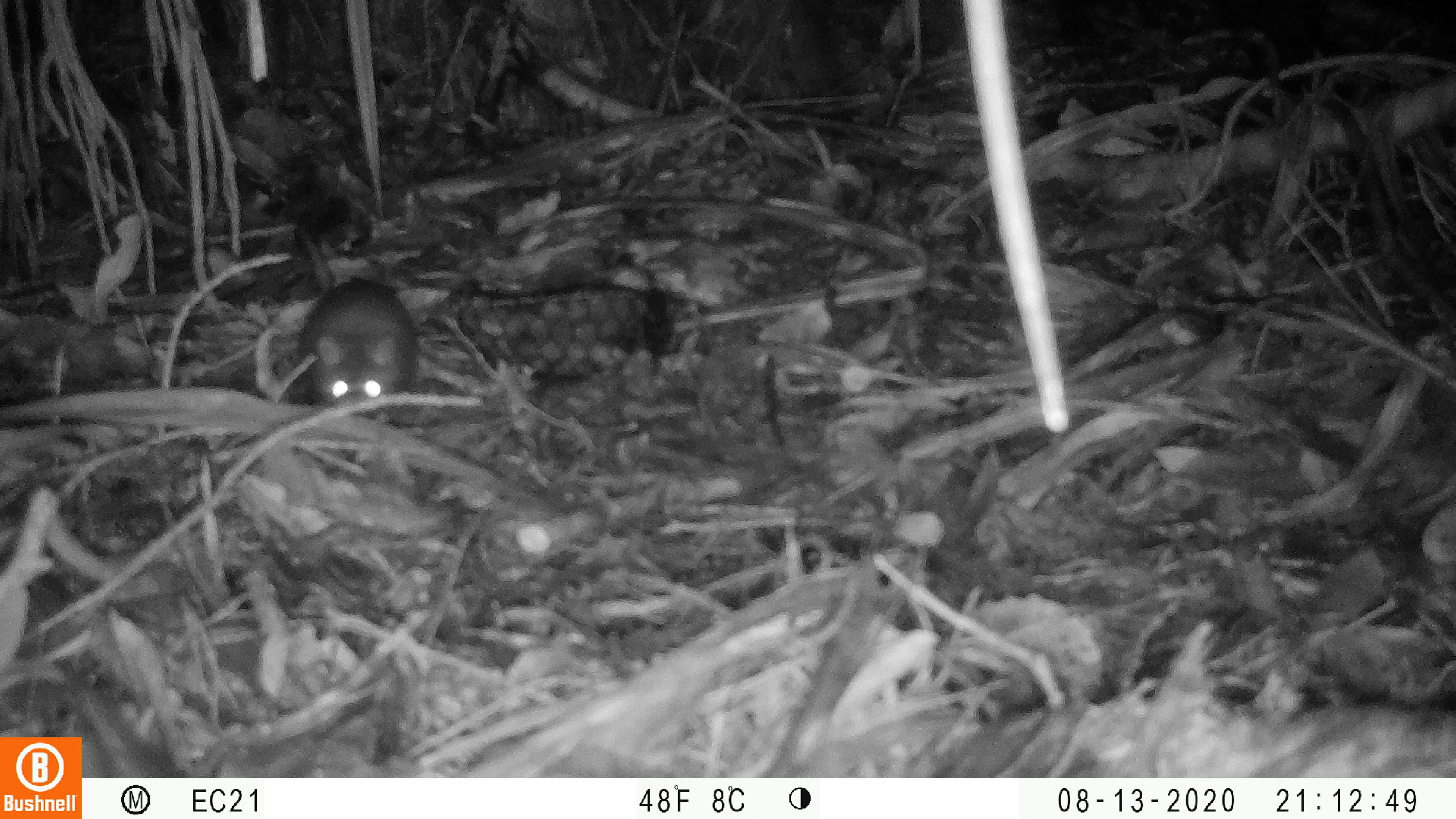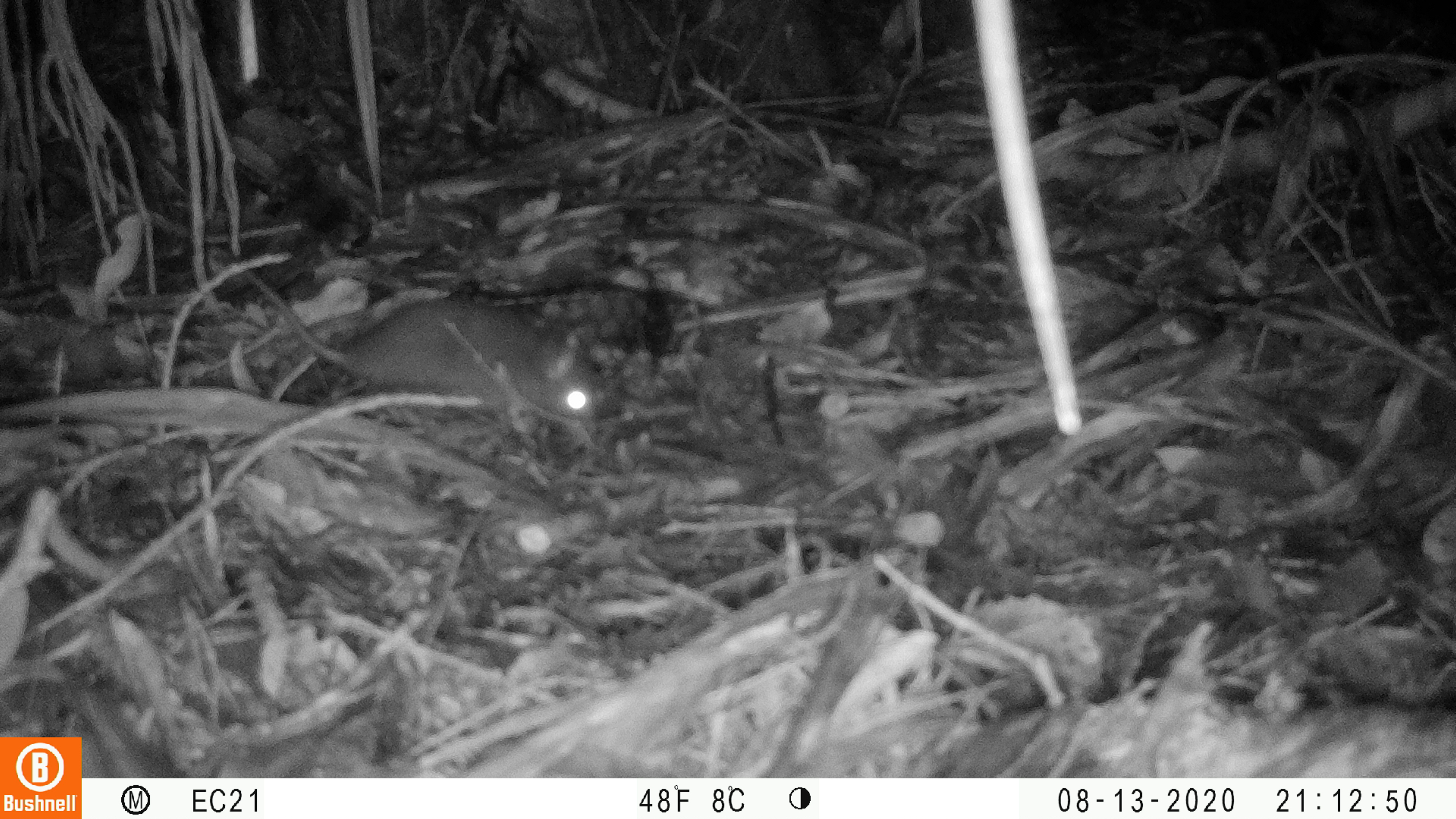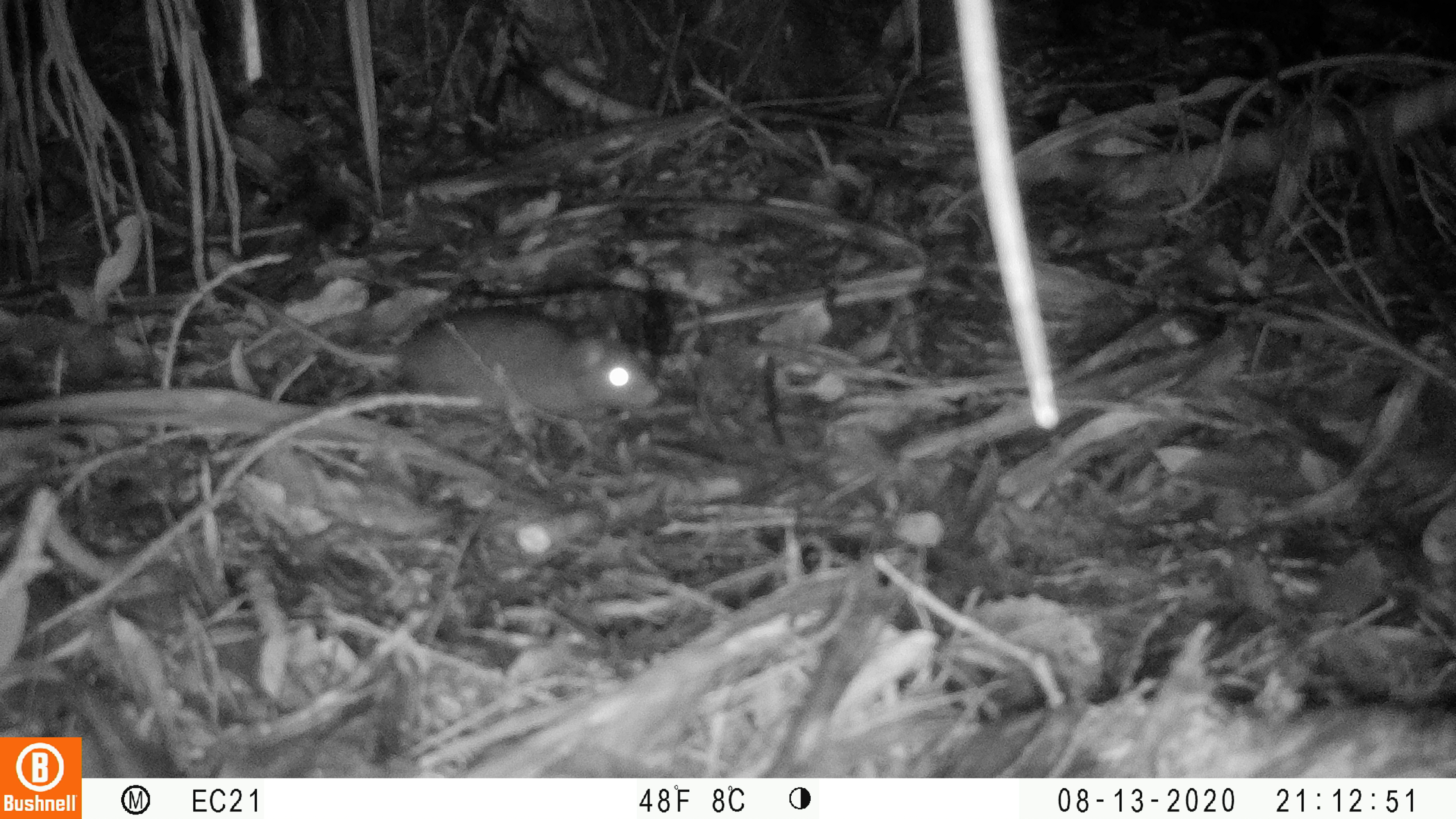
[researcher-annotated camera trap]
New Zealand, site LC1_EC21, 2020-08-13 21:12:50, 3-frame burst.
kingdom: Animalia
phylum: Chordata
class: Mammalia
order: Rodentia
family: Muridae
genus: Rattus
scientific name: Rattus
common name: rat